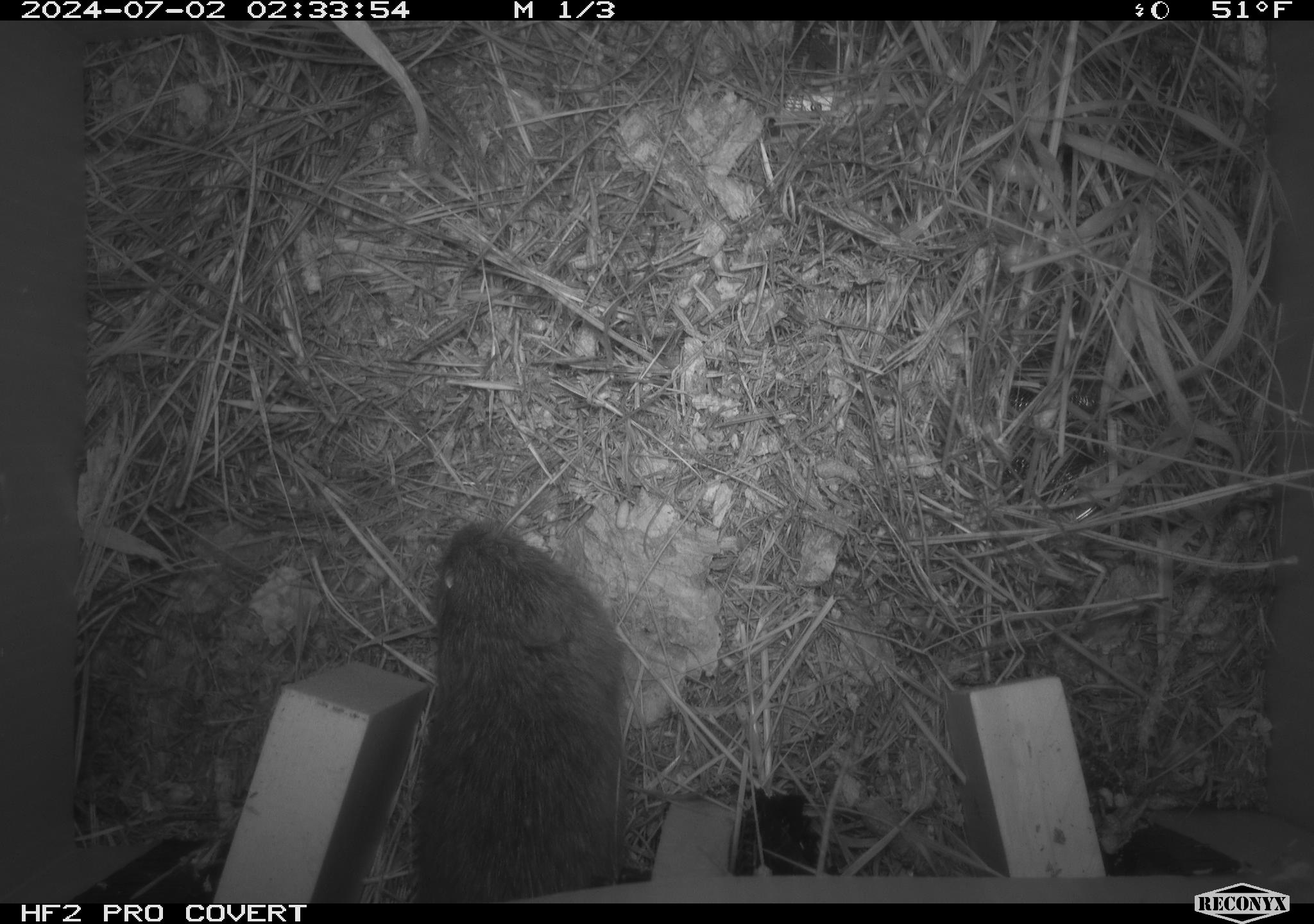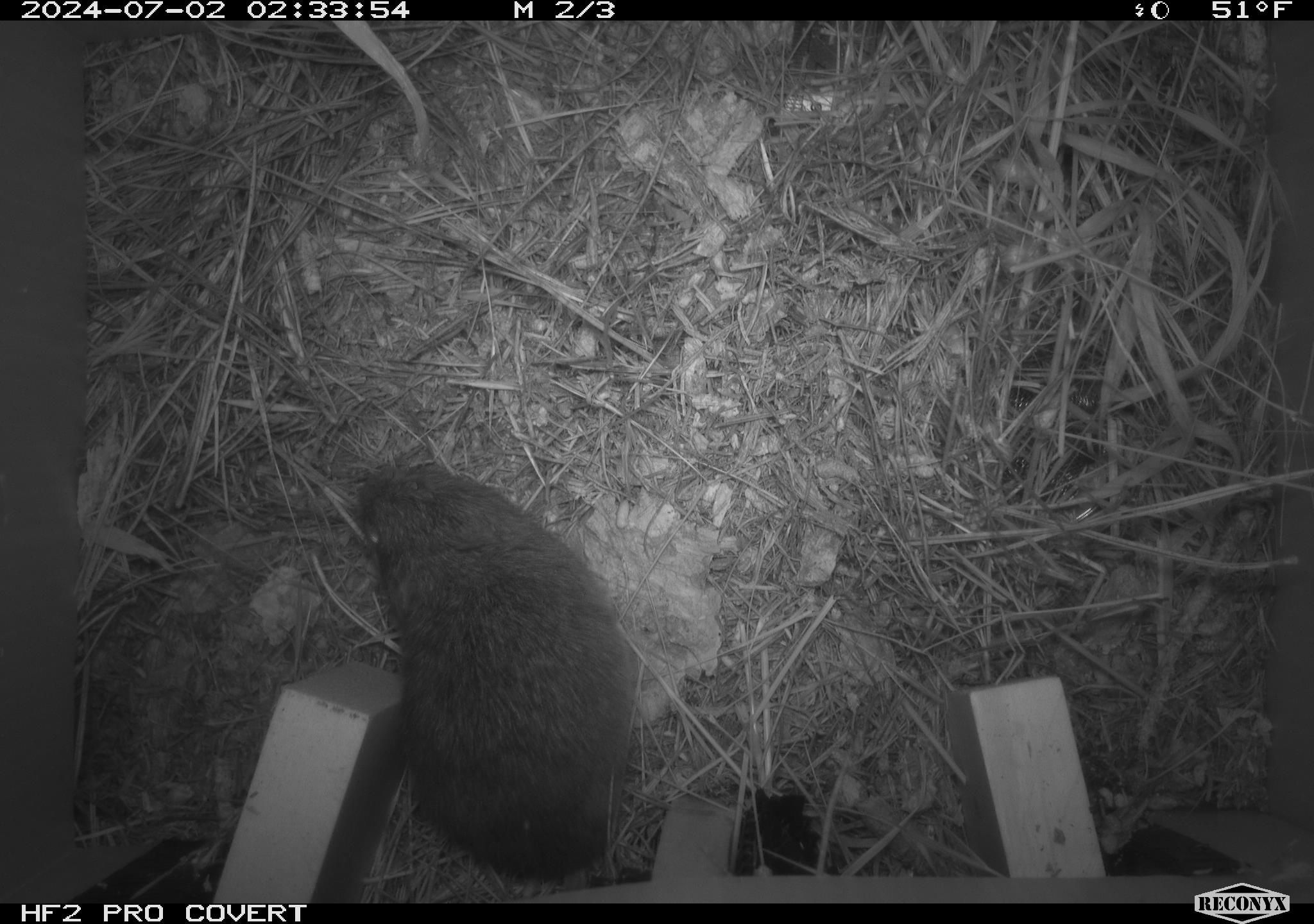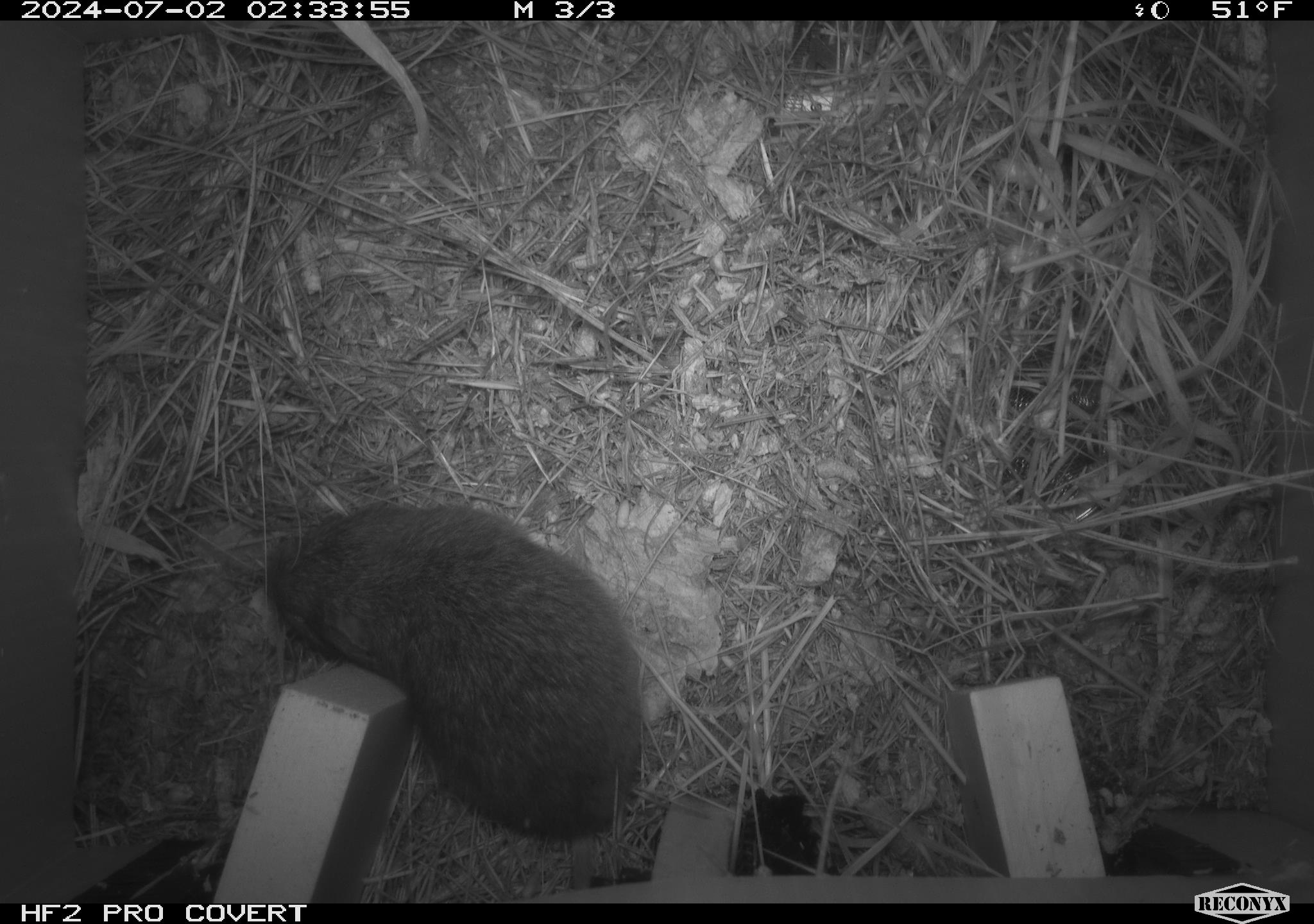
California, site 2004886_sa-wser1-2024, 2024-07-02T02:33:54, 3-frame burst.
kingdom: Animalia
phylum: Chordata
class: Mammalia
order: Rodentia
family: Cricetidae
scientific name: Arvicolinae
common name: voles, lemmings, and muskrats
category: arvicolinae subfamily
Arvicolinae subfamily (voles, lemmings, and muskrats) (Arvicolinae).